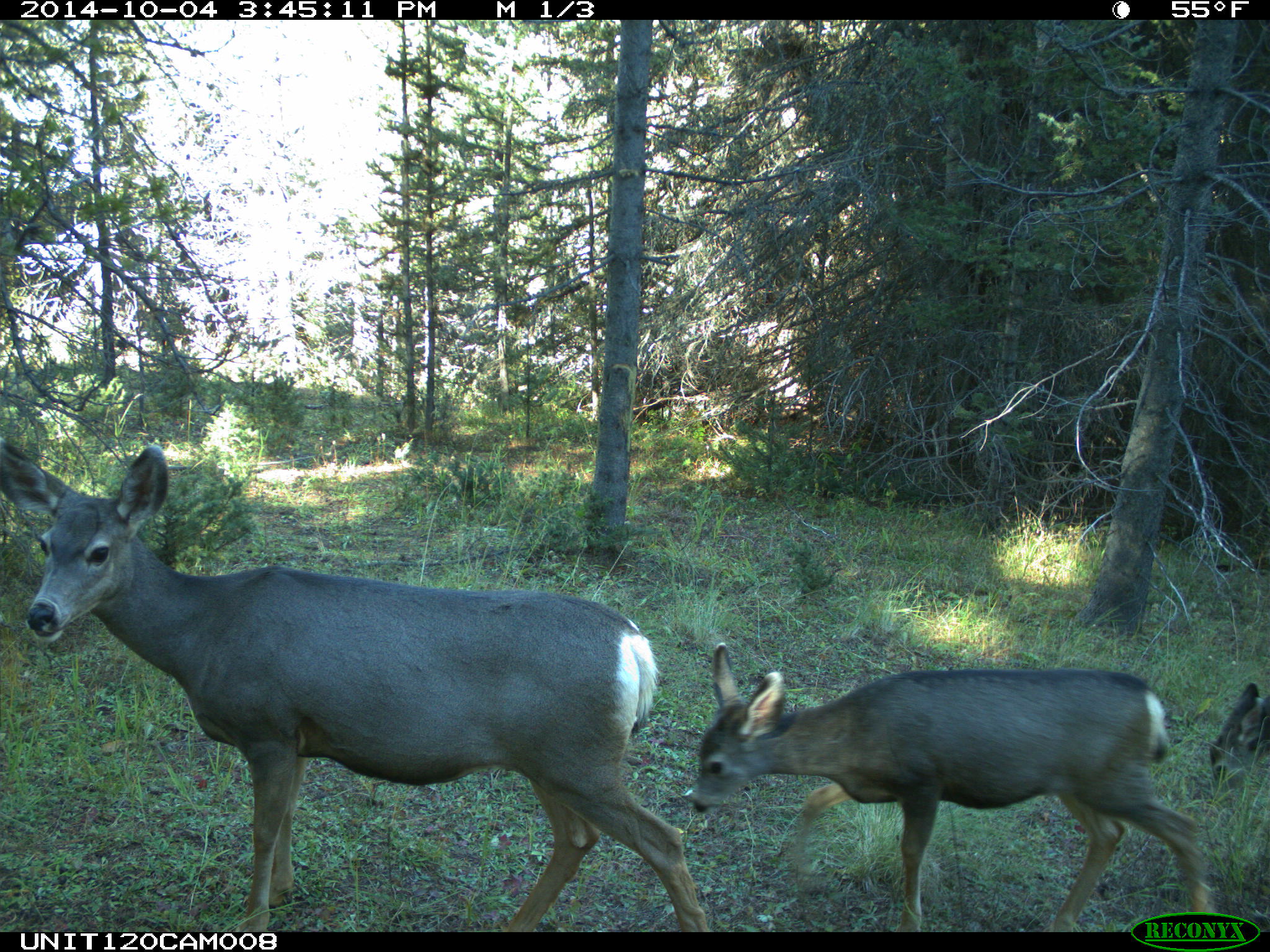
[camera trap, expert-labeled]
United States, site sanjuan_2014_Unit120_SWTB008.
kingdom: Animalia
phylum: Chordata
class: Mammalia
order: Artiodactyla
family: Cervidae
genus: Odocoileus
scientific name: Odocoileus hemionus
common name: mule deer